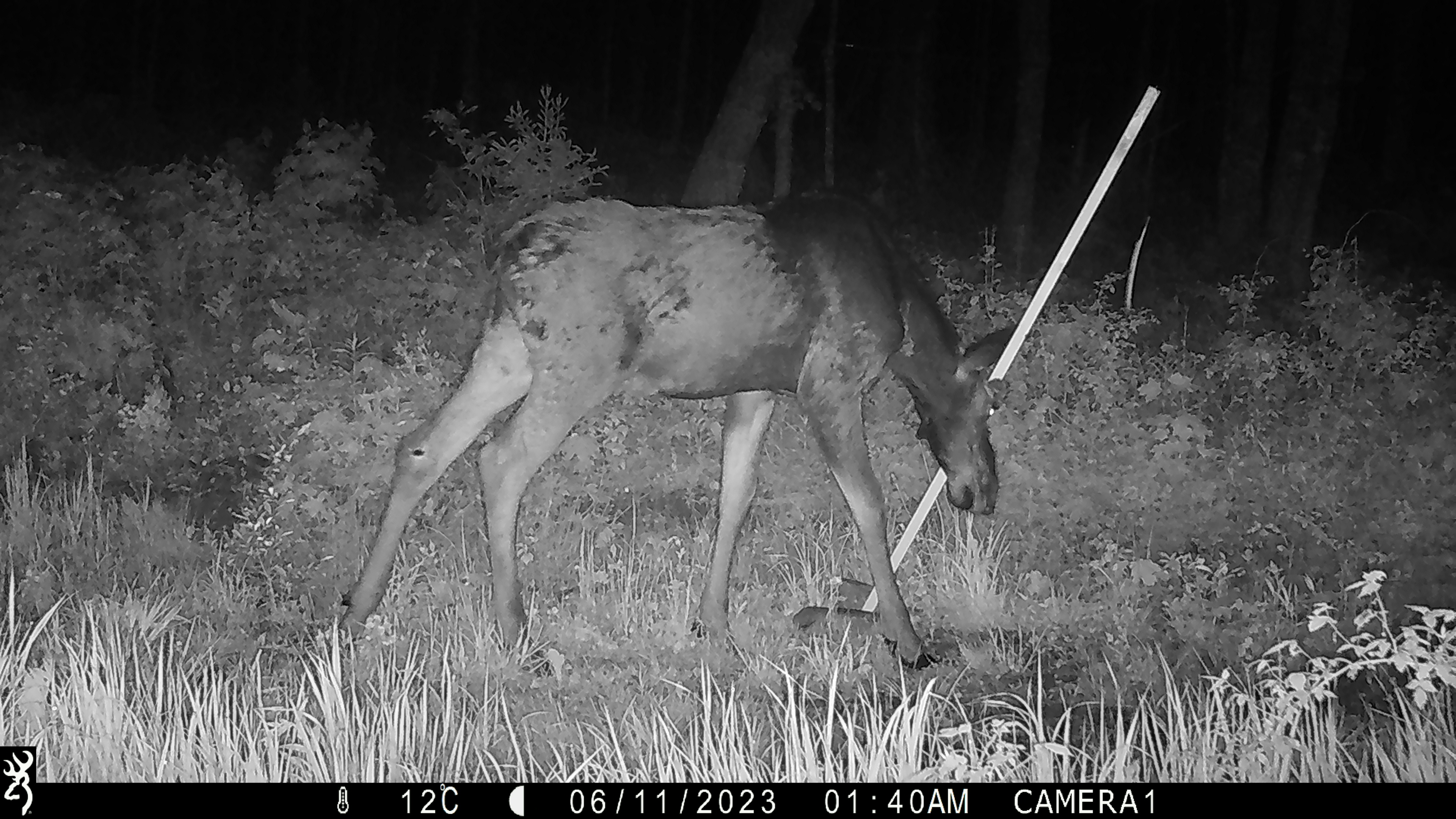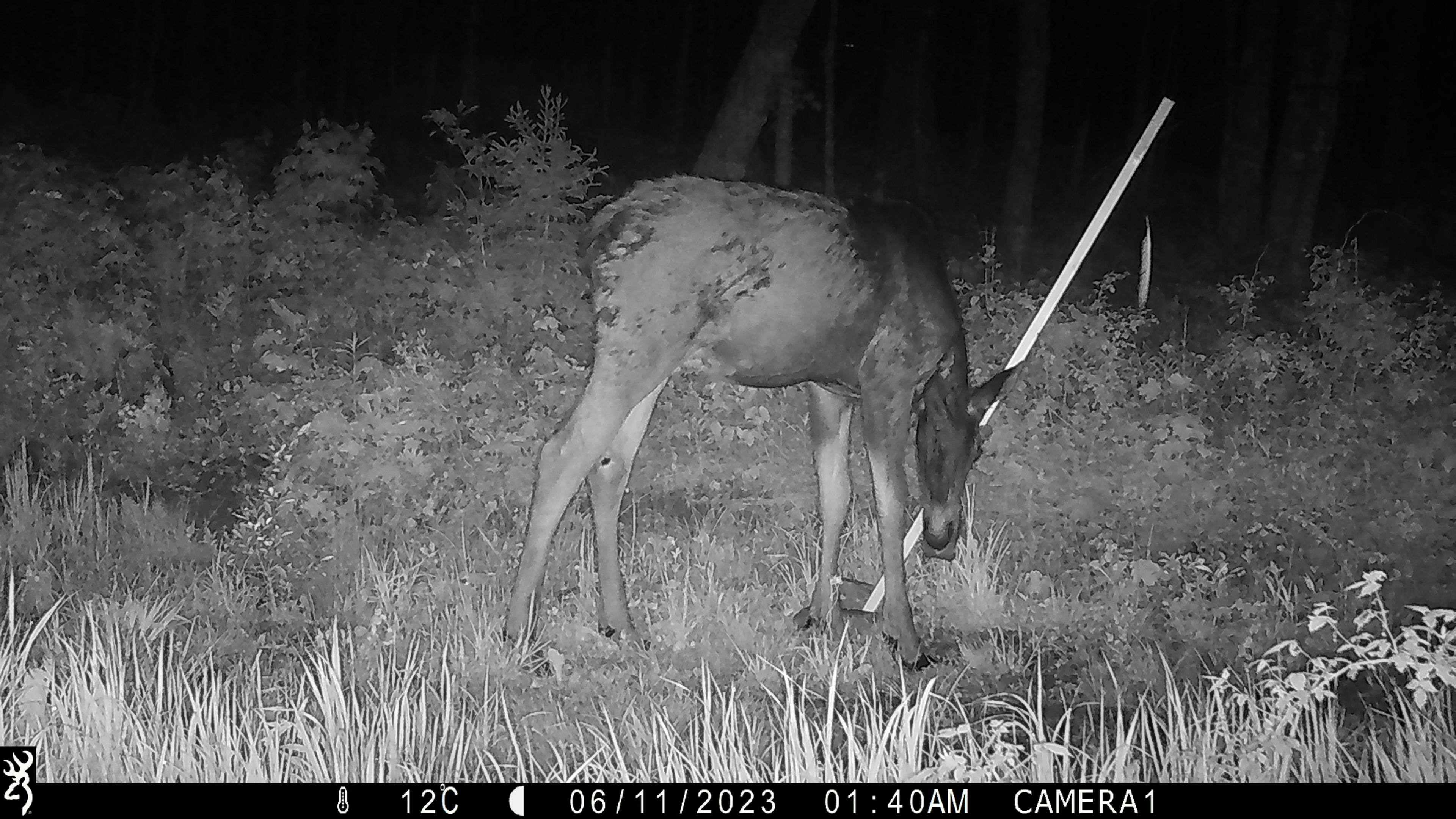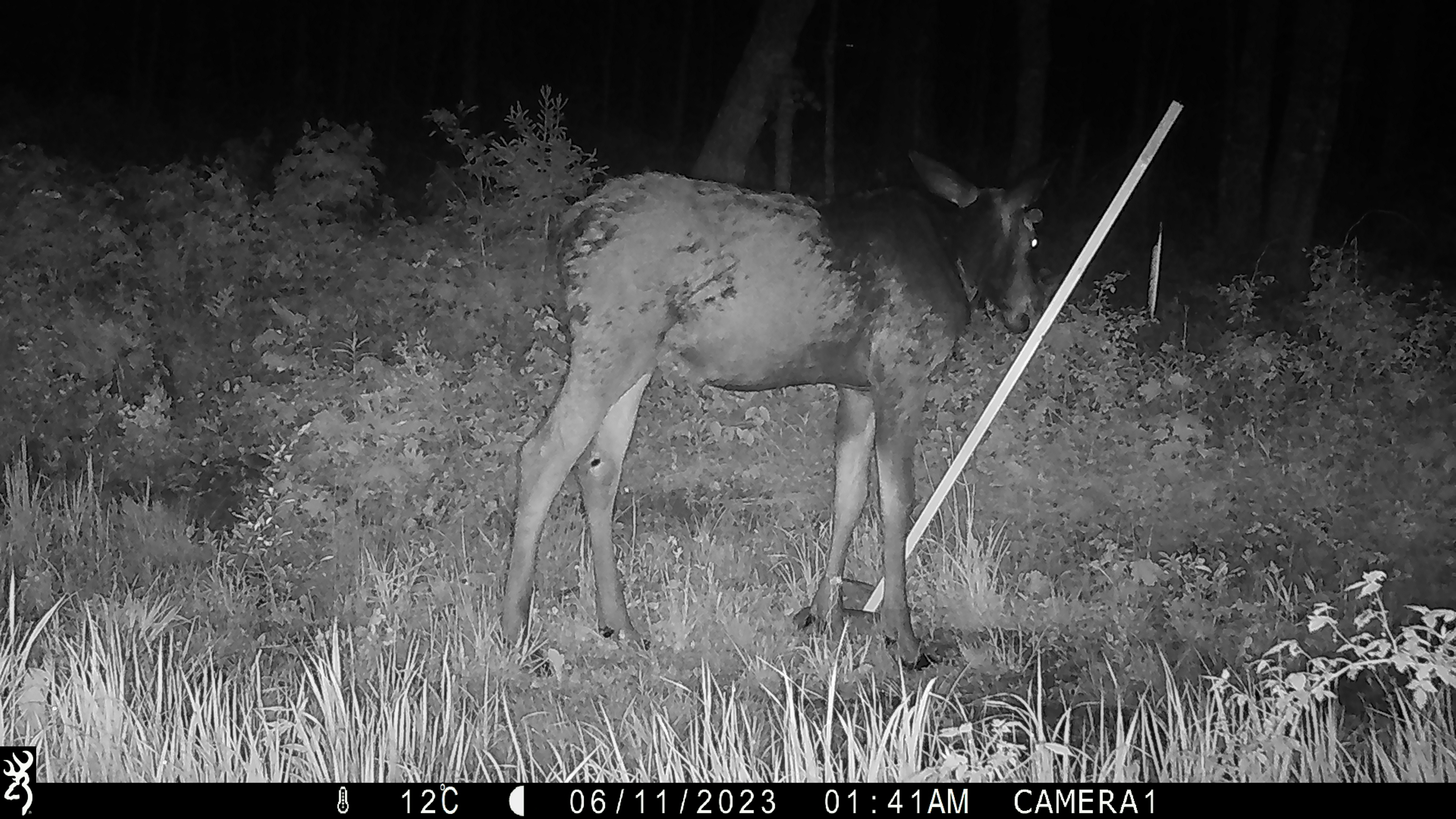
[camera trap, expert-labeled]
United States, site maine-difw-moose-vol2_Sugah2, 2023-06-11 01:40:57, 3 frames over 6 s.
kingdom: Animalia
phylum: Chordata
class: Mammalia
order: Artiodactyla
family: Cervidae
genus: Alces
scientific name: Alces alces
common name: moose